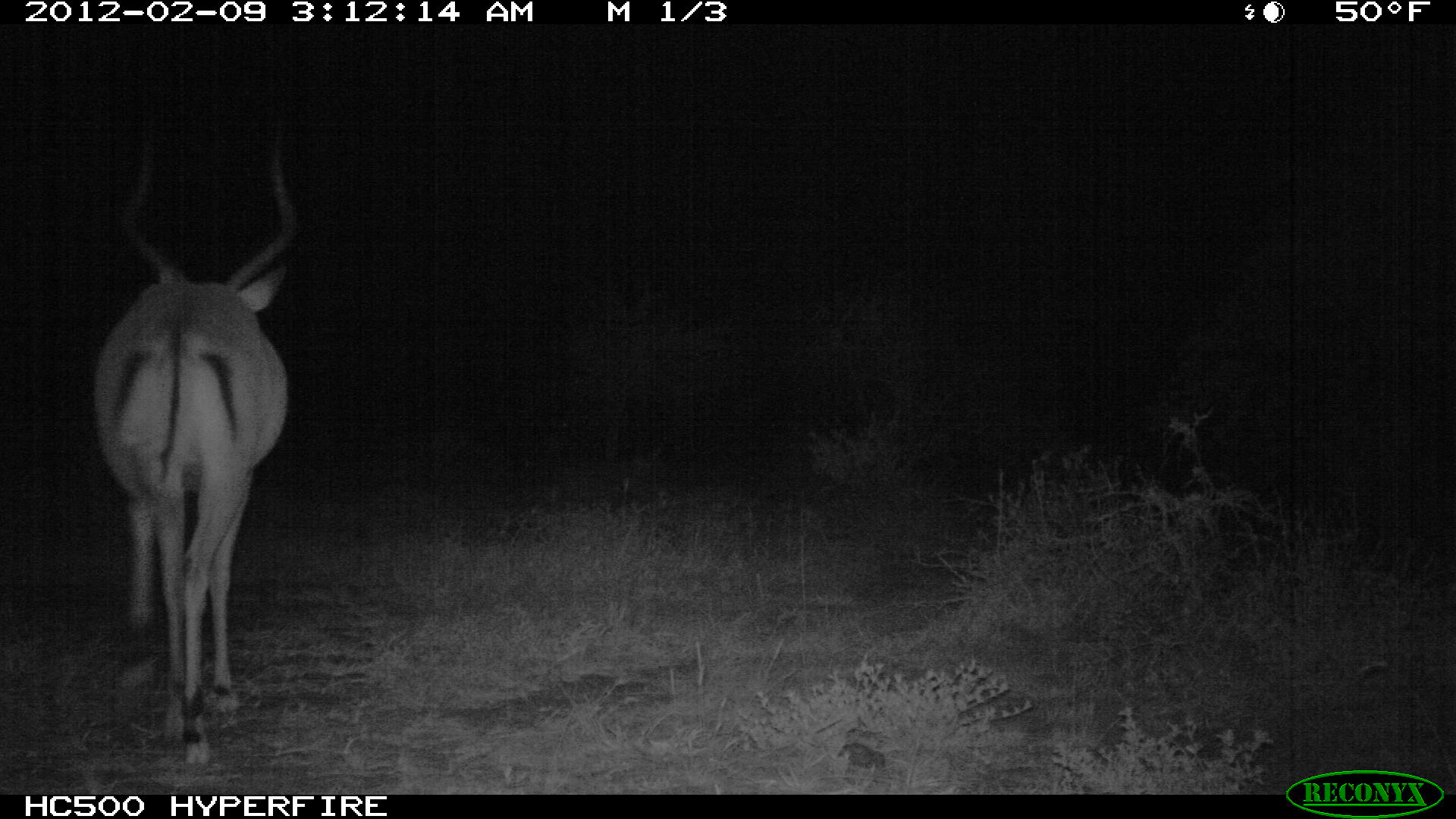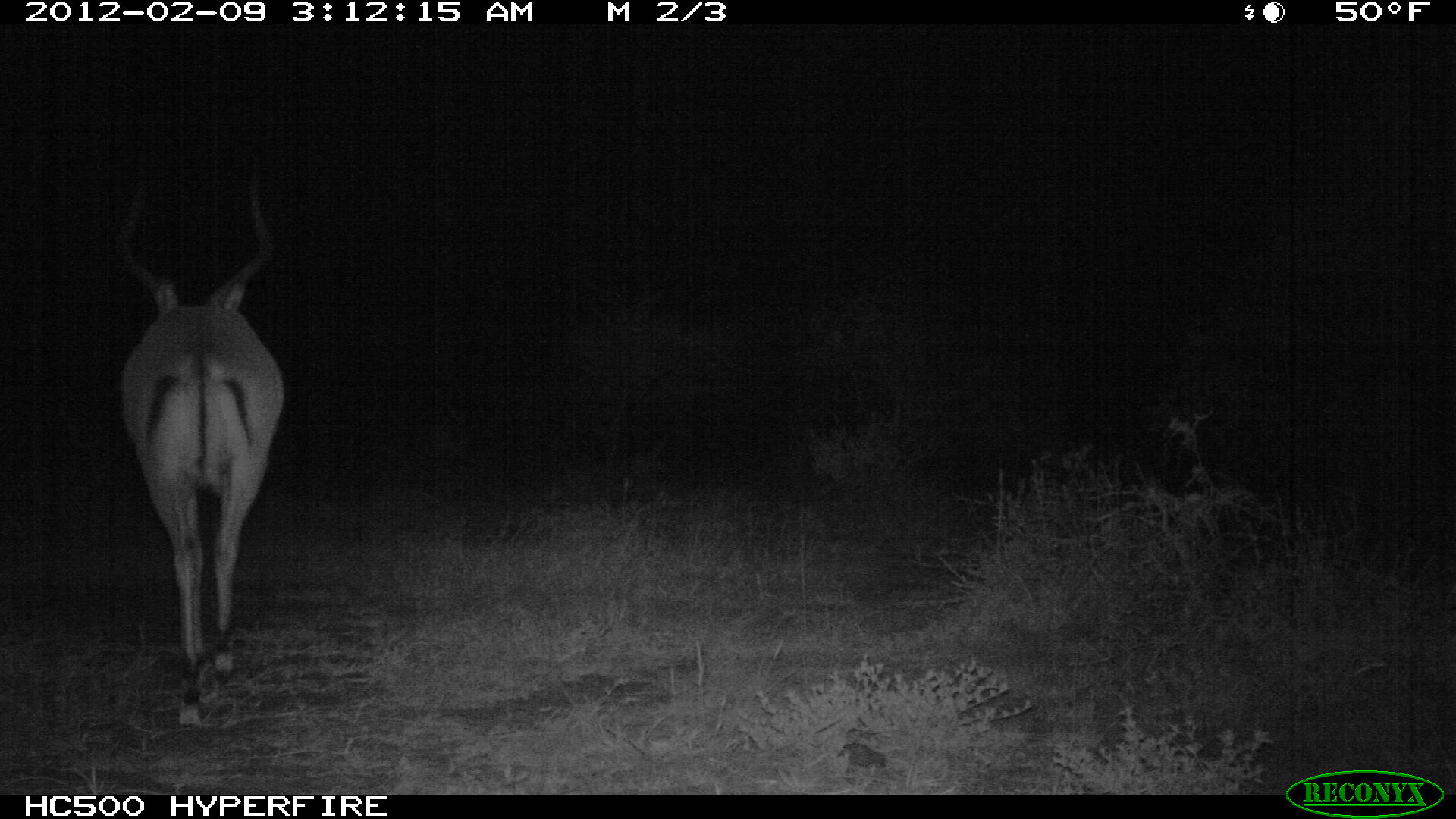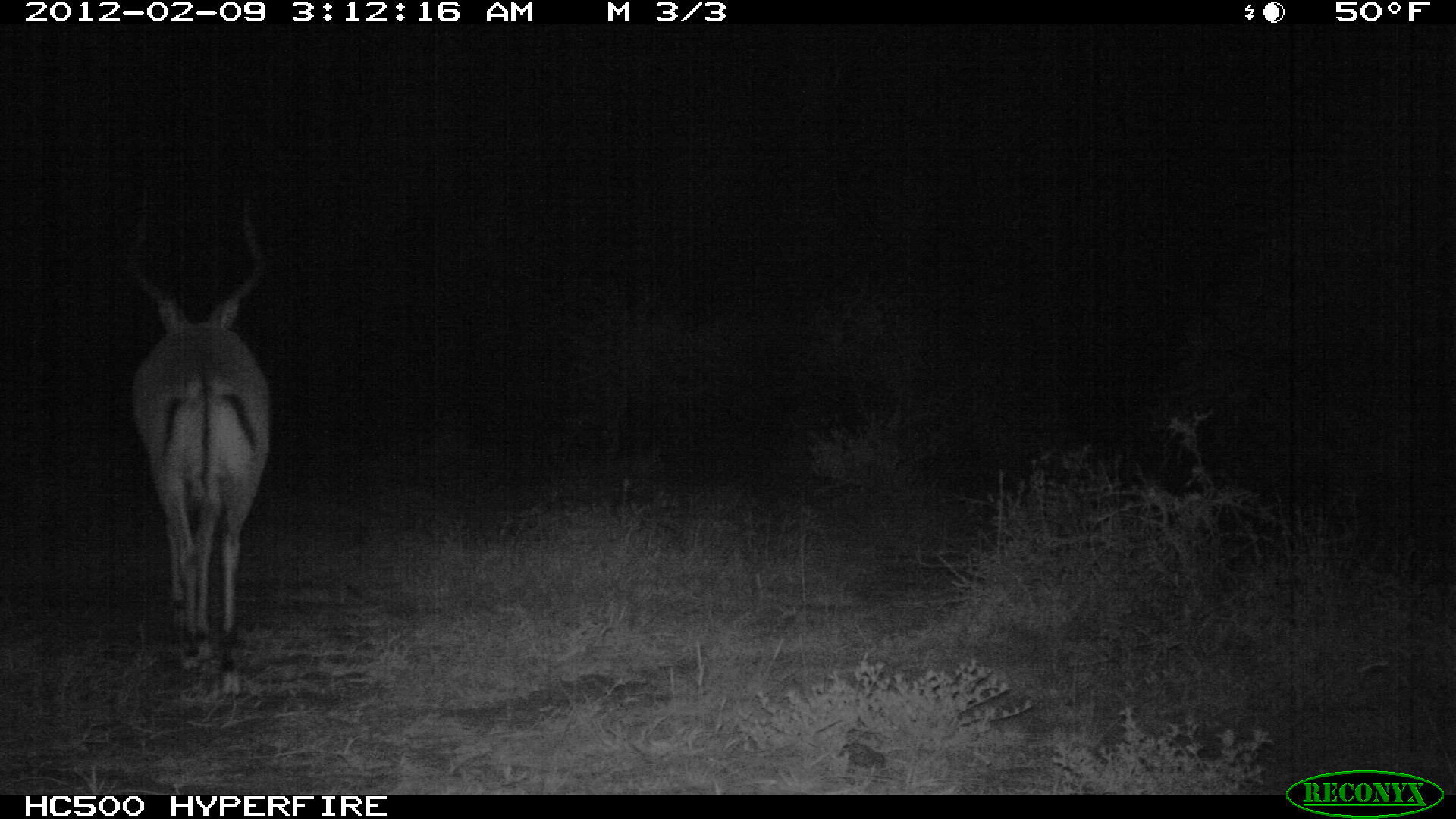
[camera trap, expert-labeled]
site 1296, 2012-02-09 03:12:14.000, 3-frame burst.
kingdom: Animalia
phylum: Chordata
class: Mammalia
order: Artiodactyla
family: Bovidae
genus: Aepyceros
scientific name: Aepyceros melampus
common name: impala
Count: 1.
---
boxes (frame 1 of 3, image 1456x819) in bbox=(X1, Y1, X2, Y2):
aepyceros melampus: bbox=(92, 110, 298, 765)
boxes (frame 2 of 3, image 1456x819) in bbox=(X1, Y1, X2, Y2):
aepyceros melampus: bbox=(118, 145, 284, 726)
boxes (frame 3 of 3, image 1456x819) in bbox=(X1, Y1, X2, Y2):
aepyceros melampus: bbox=(126, 191, 270, 694)